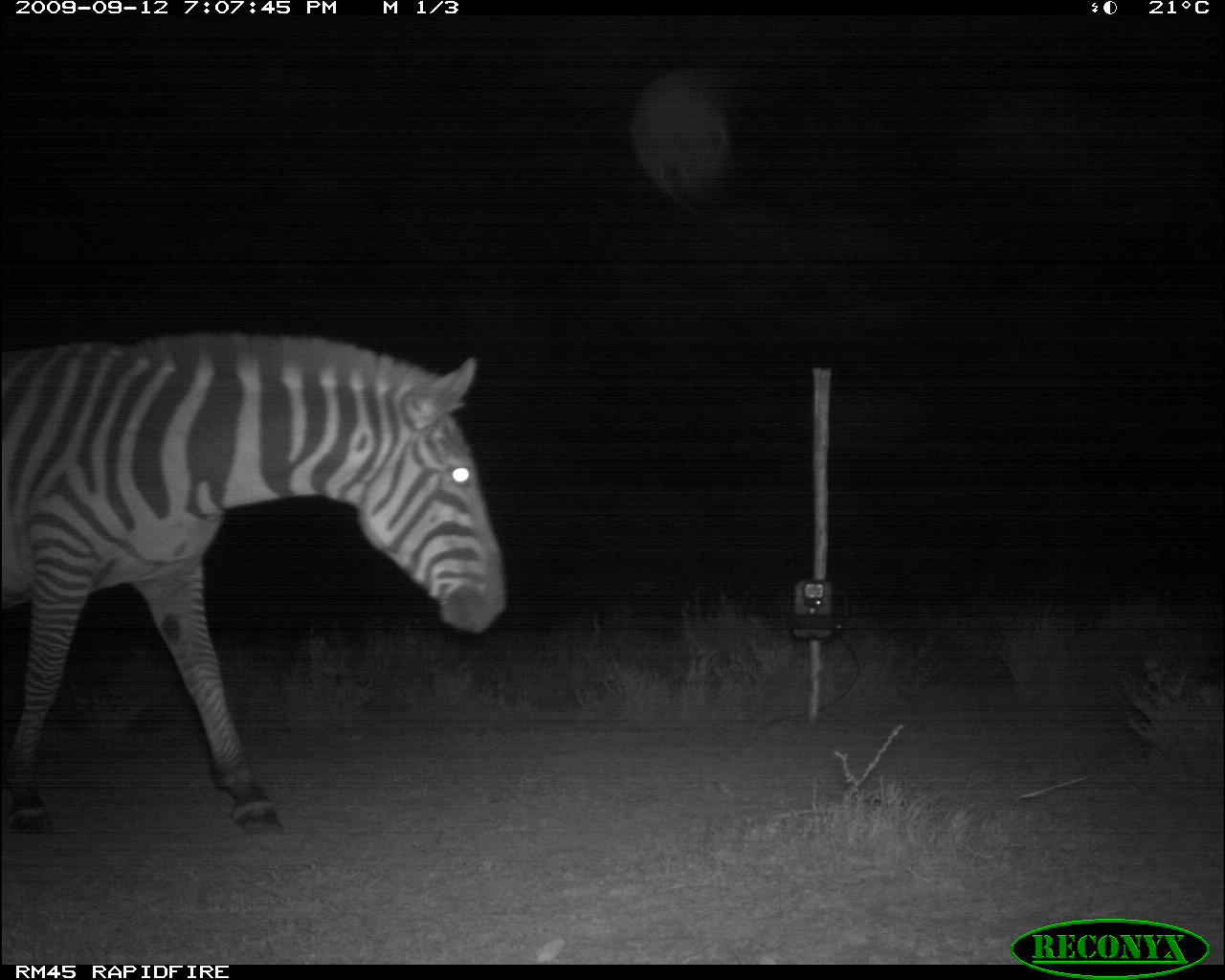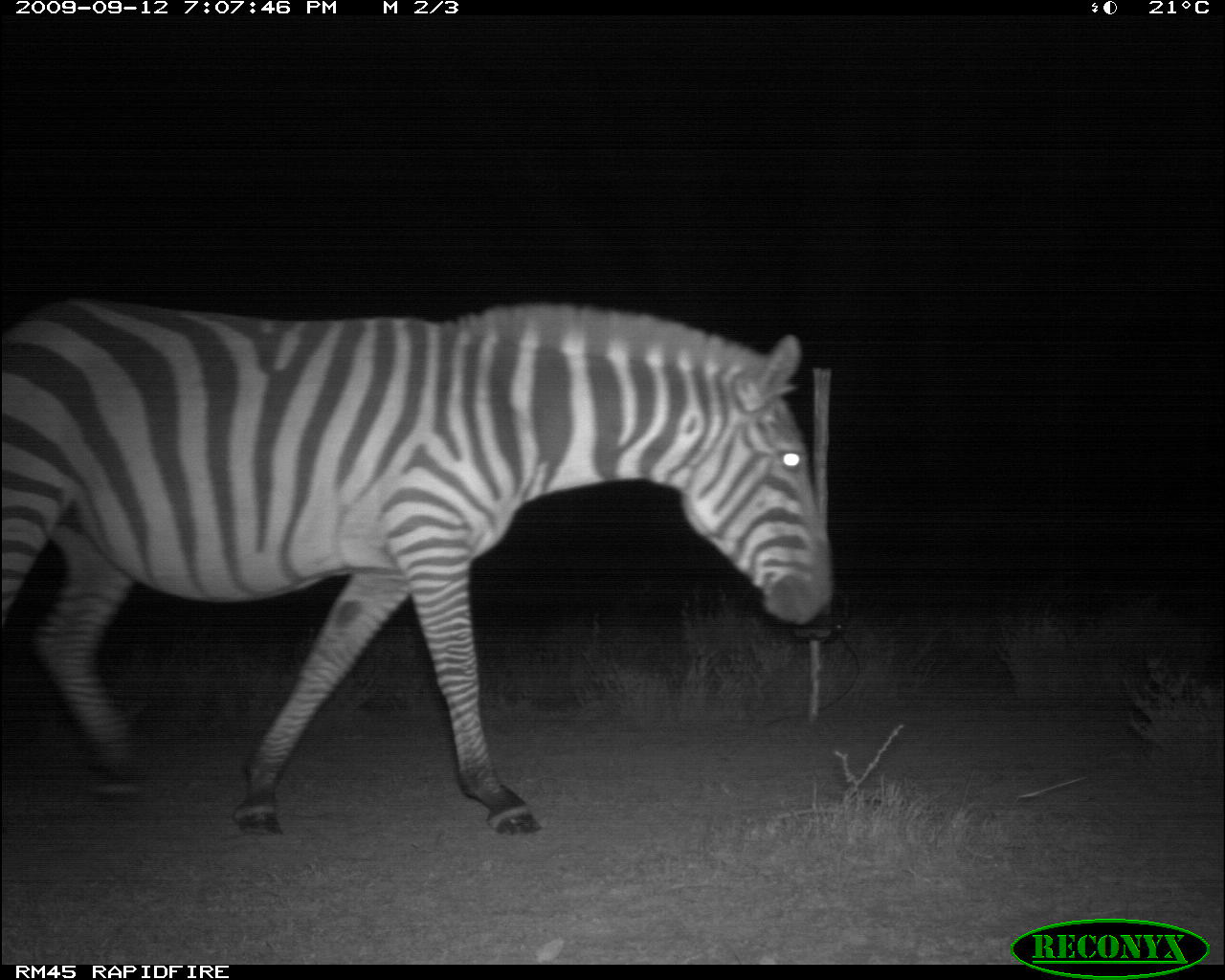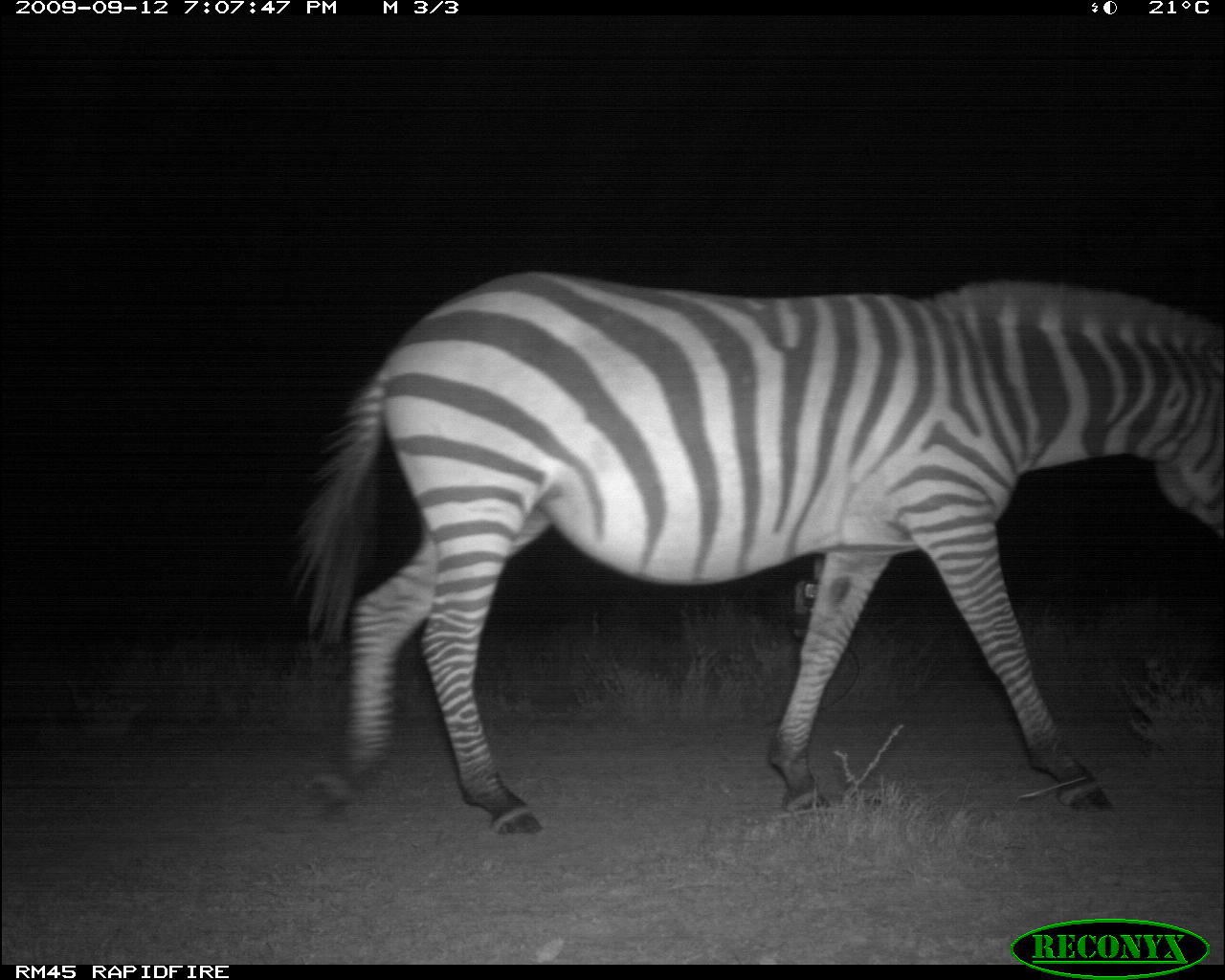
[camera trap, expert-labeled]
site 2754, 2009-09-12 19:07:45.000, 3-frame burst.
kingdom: Animalia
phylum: Chordata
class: Mammalia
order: Perissodactyla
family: Equidae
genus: Equus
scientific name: Equus quagga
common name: plains zebra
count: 1